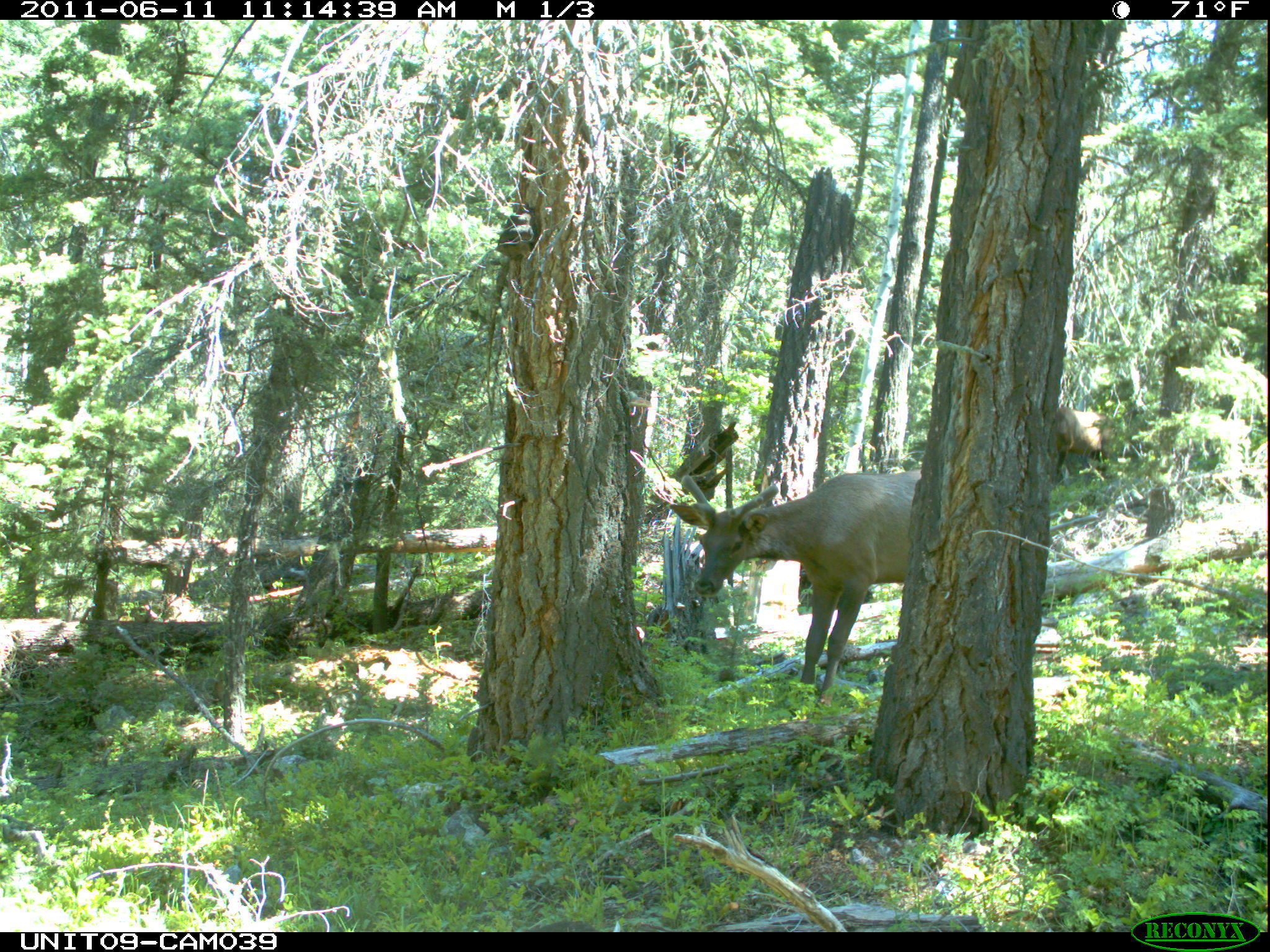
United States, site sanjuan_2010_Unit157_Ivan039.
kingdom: Animalia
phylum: Chordata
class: Mammalia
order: Artiodactyla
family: Cervidae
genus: Cervus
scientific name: Cervus elaphus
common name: red deer